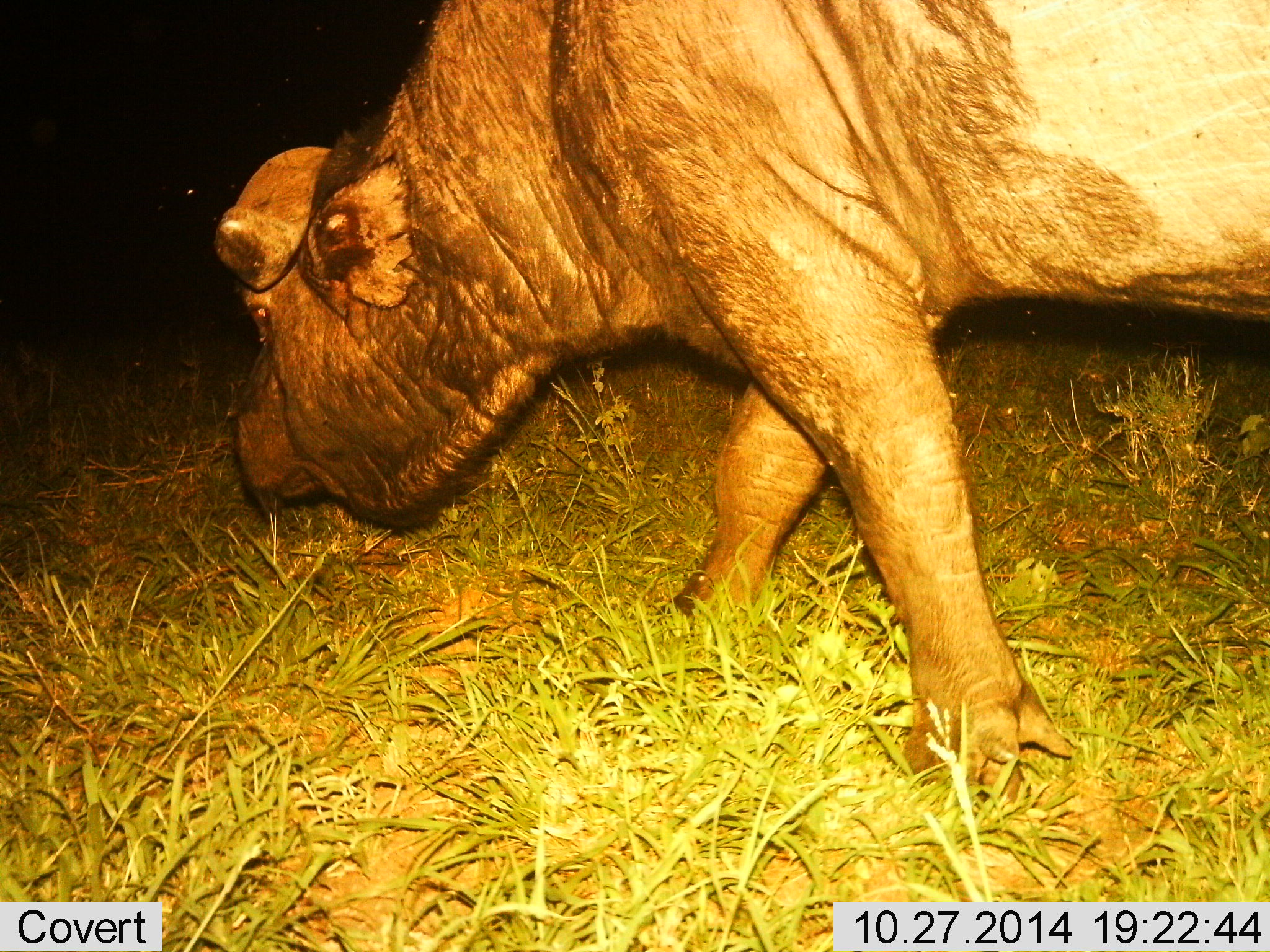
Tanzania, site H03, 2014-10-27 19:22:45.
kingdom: Animalia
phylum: Chordata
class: Mammalia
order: Artiodactyla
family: Bovidae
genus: Syncerus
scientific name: Syncerus caffer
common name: cape buffalo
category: buffalo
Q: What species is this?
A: Buffalo (cape buffalo) (Syncerus caffer).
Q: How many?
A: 1.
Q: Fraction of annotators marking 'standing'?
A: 0%.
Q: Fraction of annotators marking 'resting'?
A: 0%.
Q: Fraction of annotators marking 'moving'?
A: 60%.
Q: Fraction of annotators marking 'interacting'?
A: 0%.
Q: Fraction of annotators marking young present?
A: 0%.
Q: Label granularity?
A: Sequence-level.